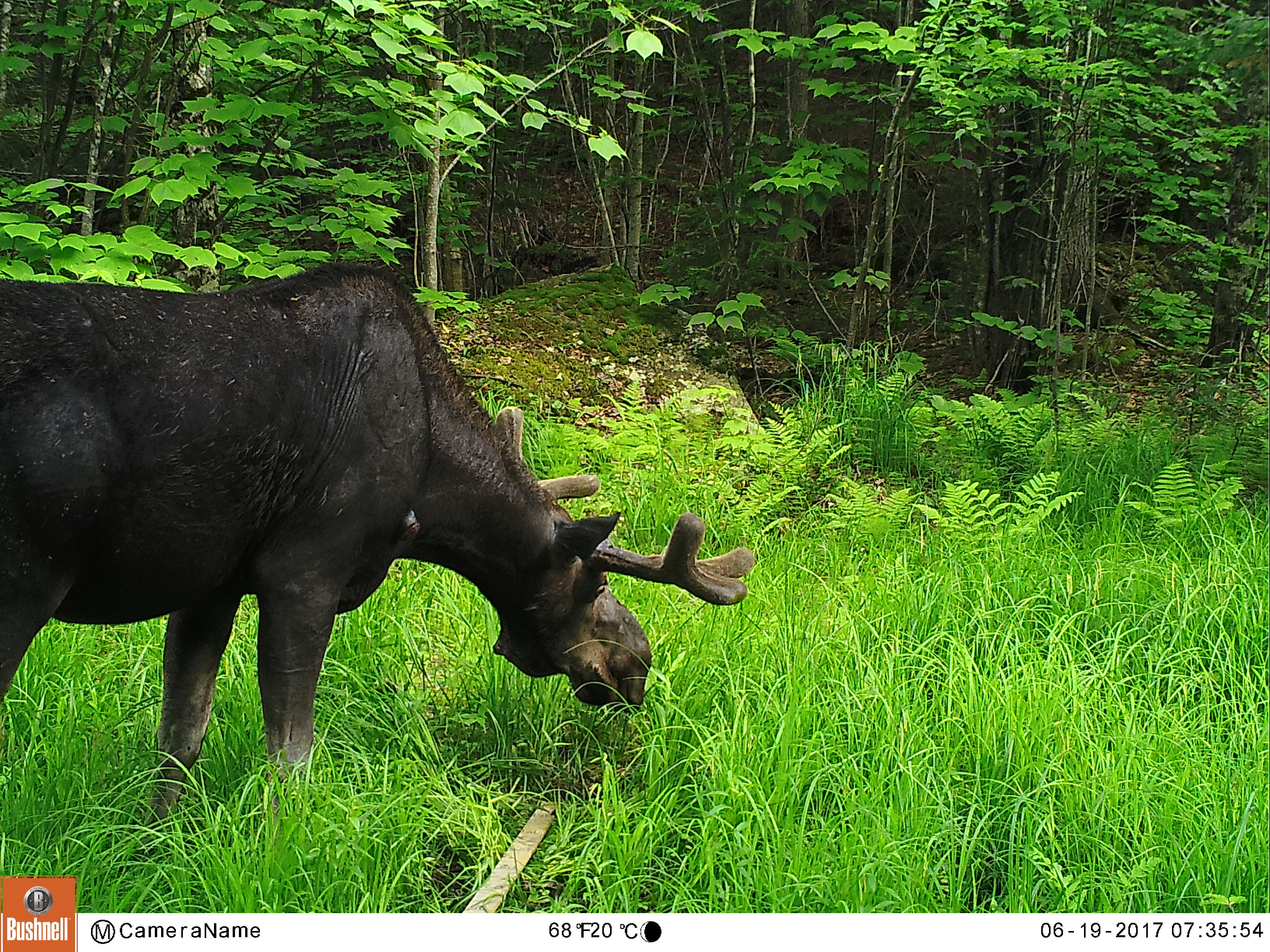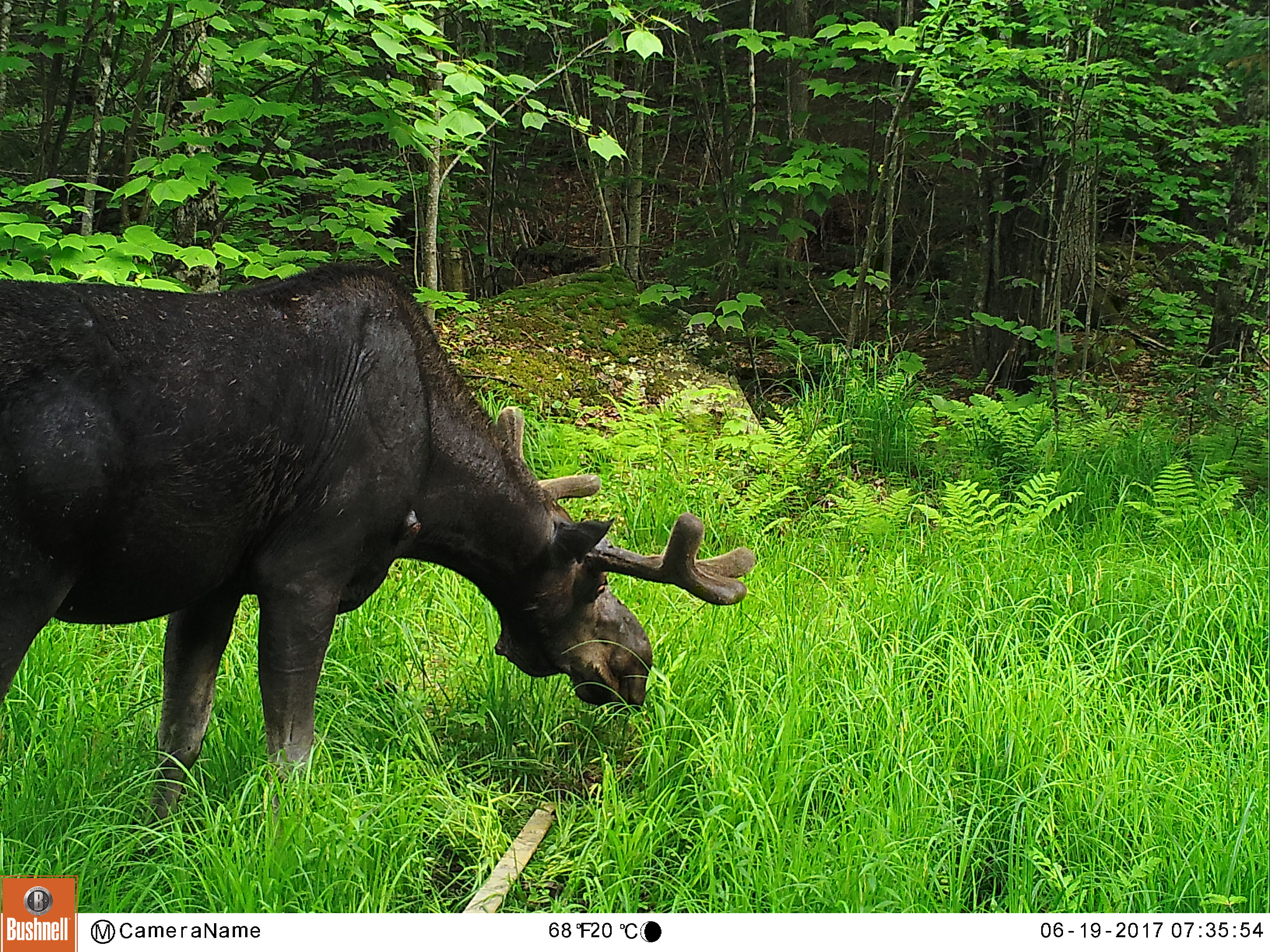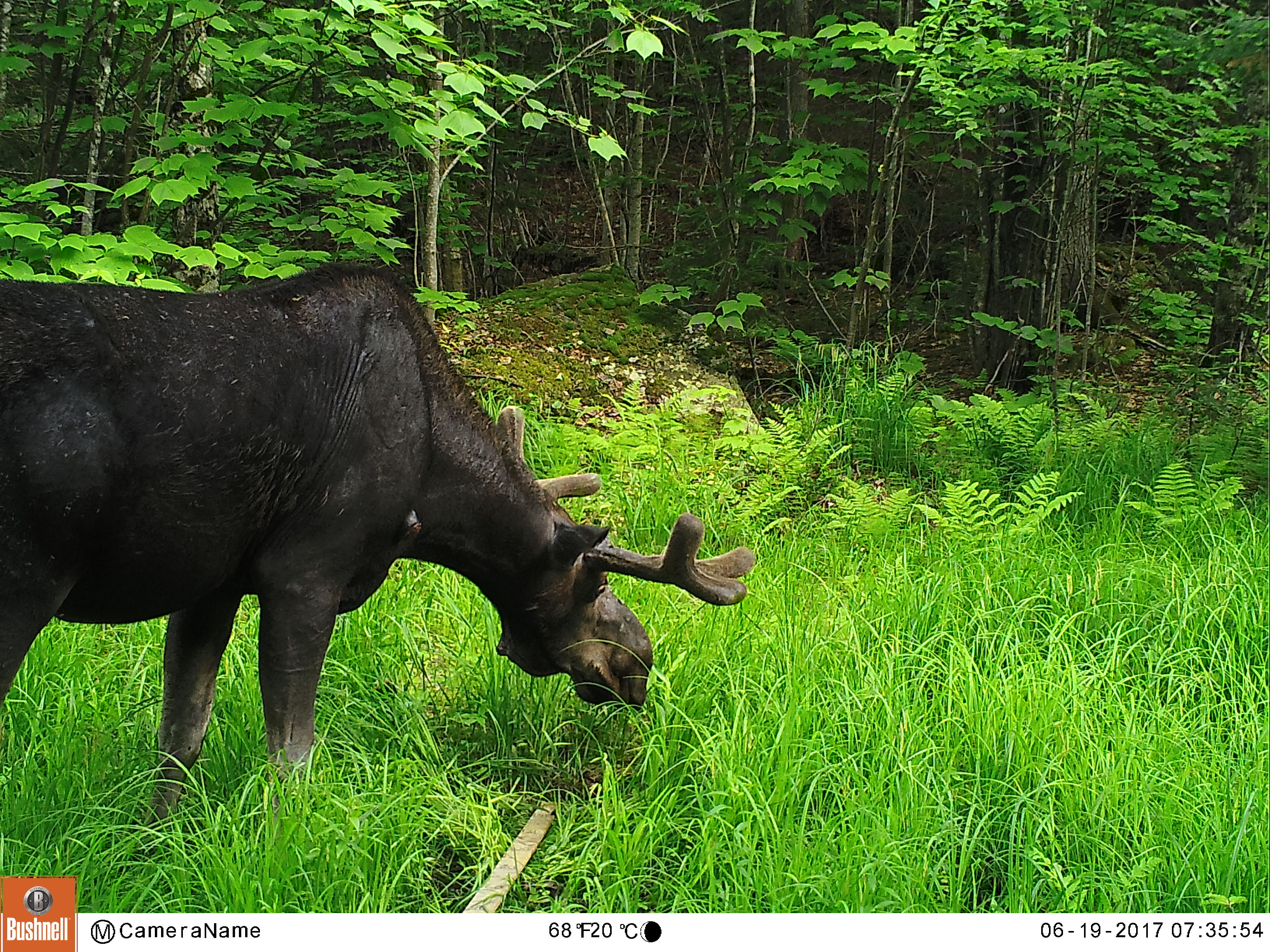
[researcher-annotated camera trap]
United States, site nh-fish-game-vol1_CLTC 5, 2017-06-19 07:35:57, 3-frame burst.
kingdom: Animalia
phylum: Chordata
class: Mammalia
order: Artiodactyla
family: Cervidae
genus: Alces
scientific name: Alces alces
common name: moose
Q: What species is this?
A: Moose (Alces alces).